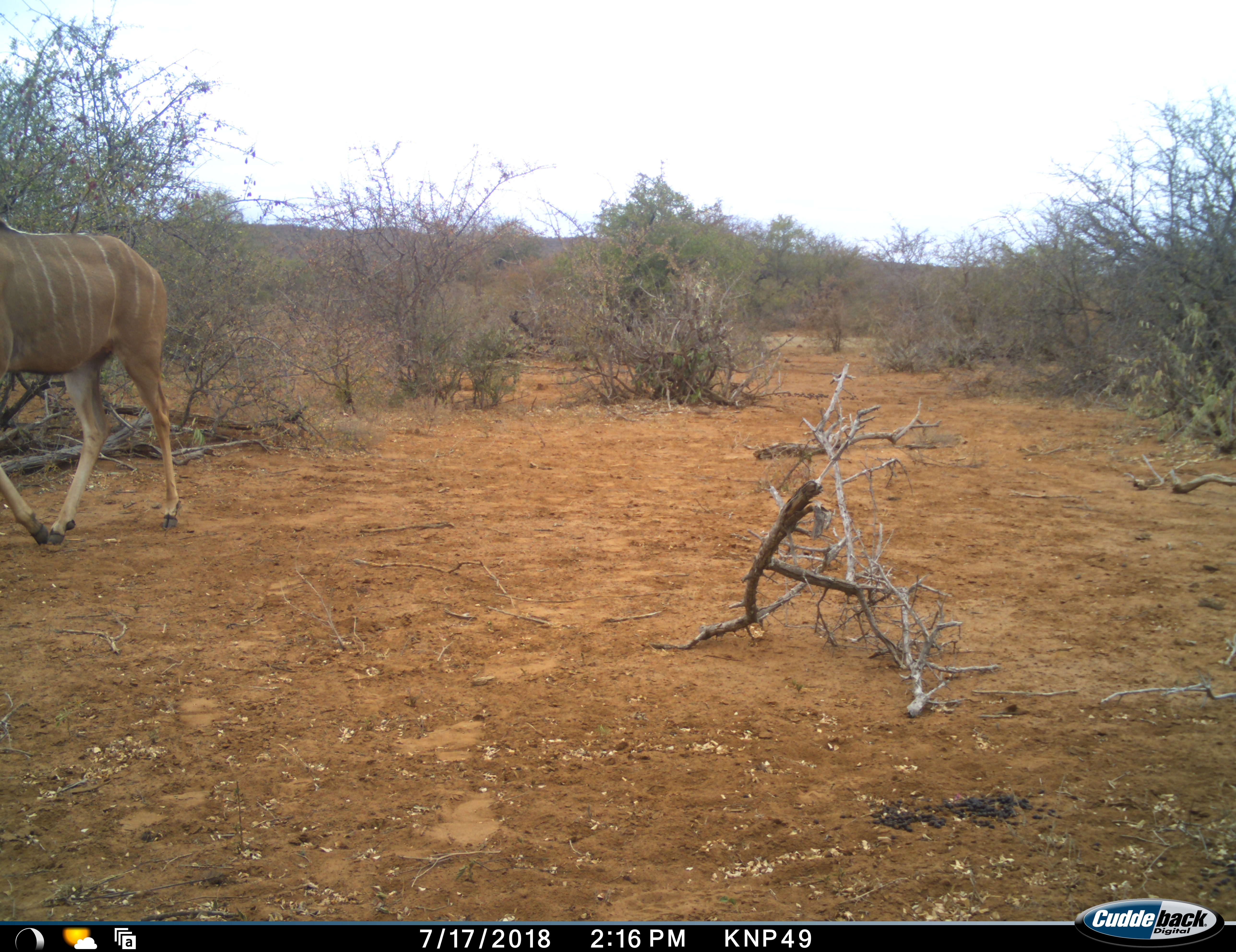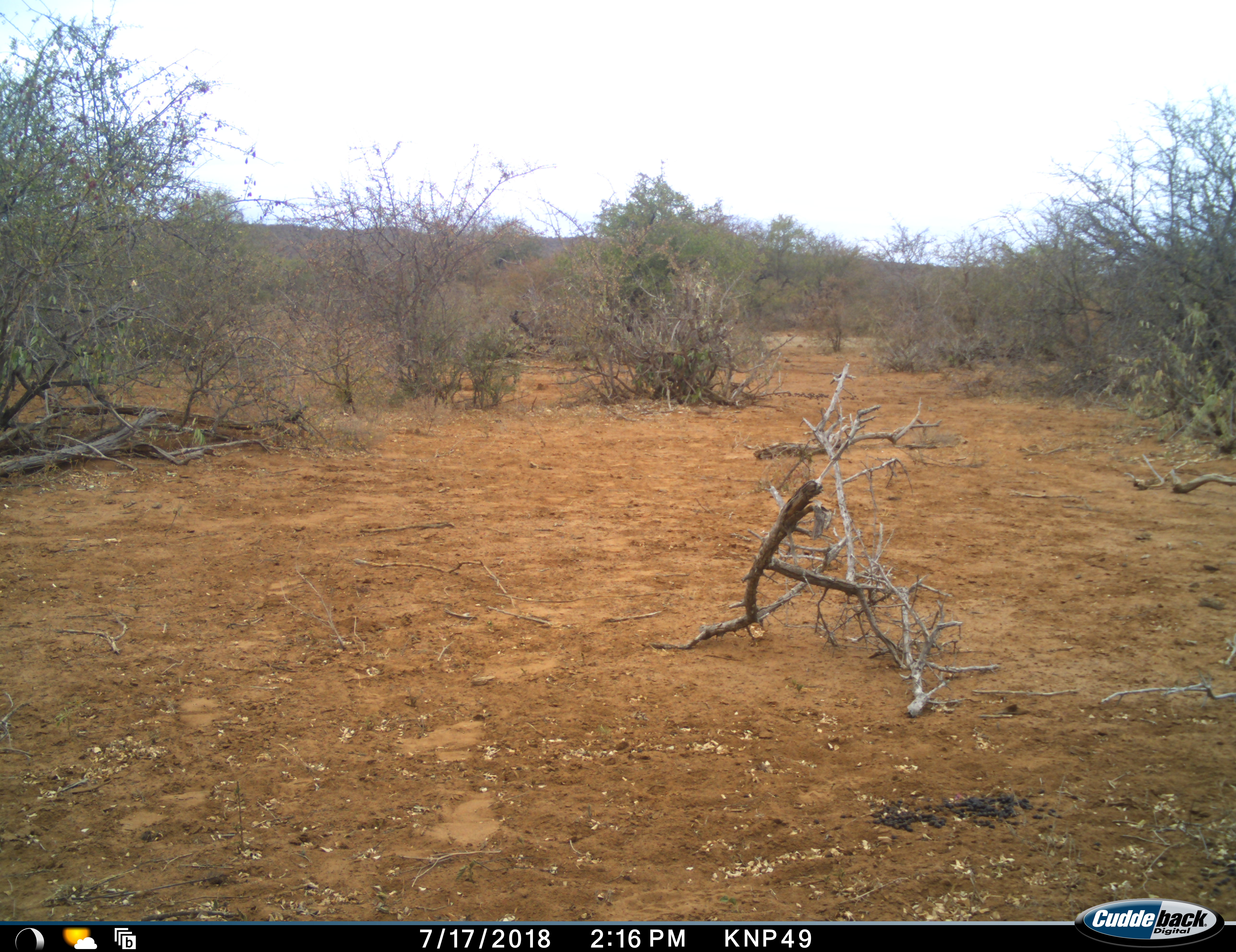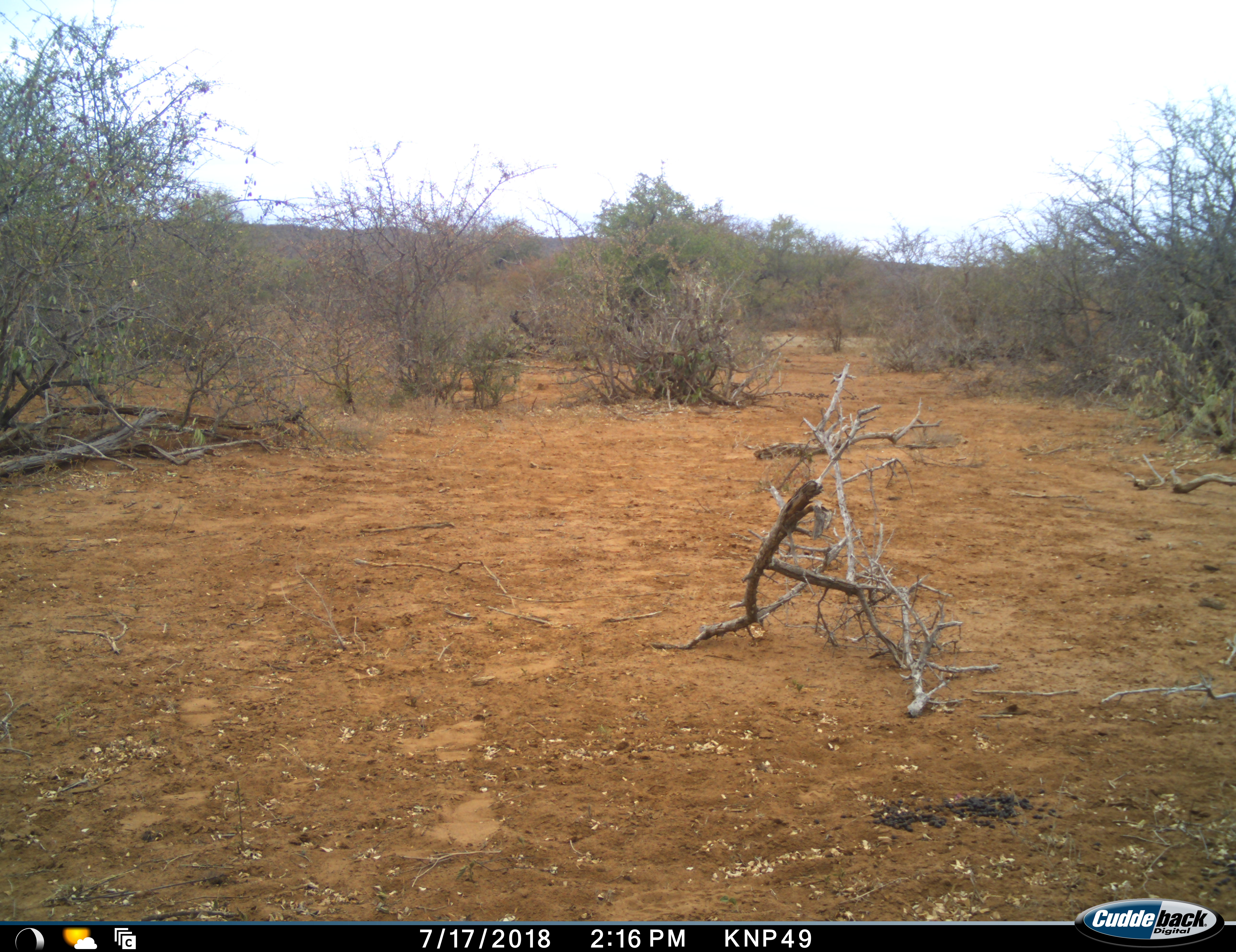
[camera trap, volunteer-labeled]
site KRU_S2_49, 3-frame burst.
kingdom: Animalia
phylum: Chordata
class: Mammalia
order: Artiodactyla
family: Bovidae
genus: Tragelaphus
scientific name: Tragelaphus angasii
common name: nyala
Nyala (Tragelaphus angasii), count 1. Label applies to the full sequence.